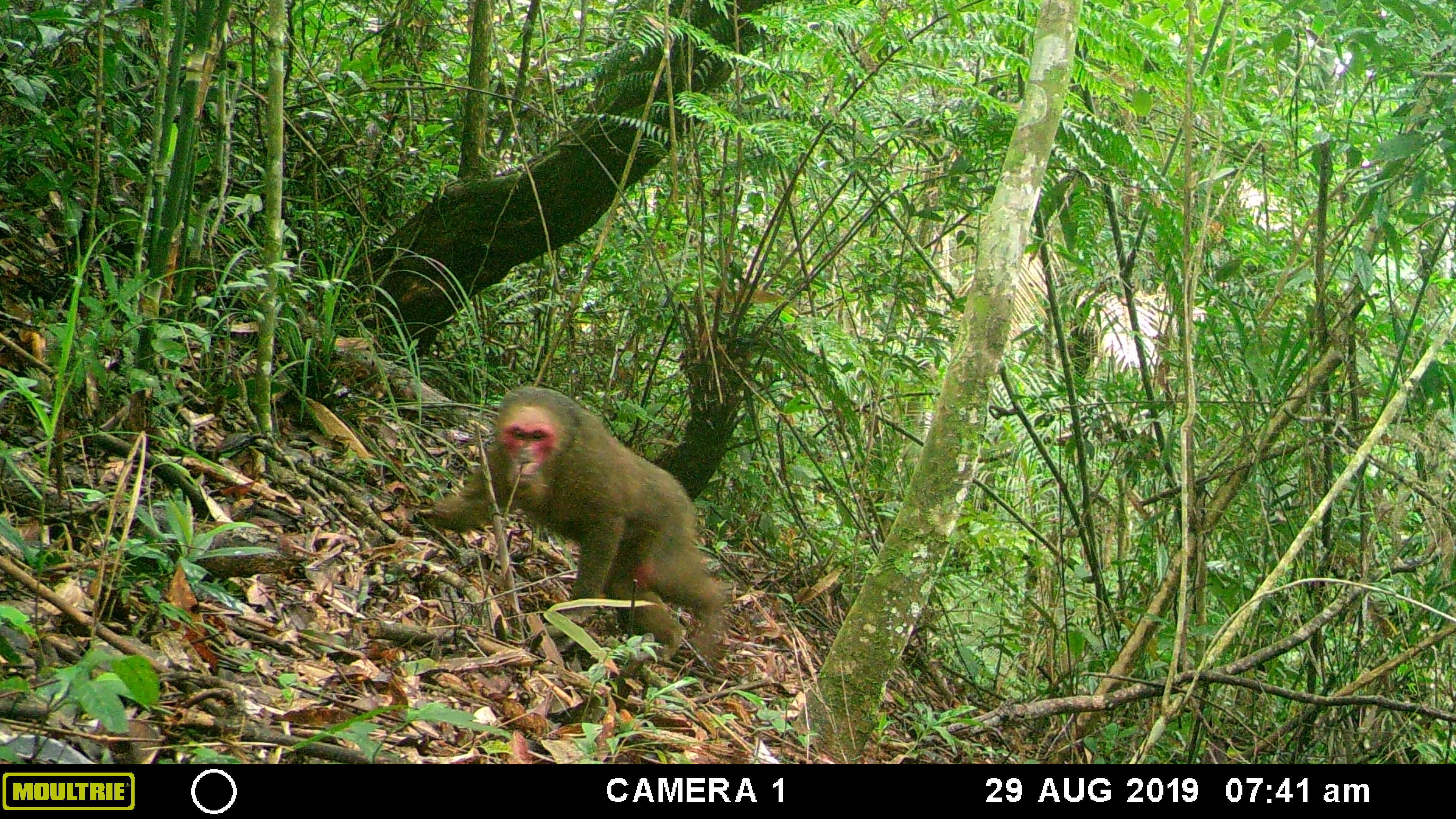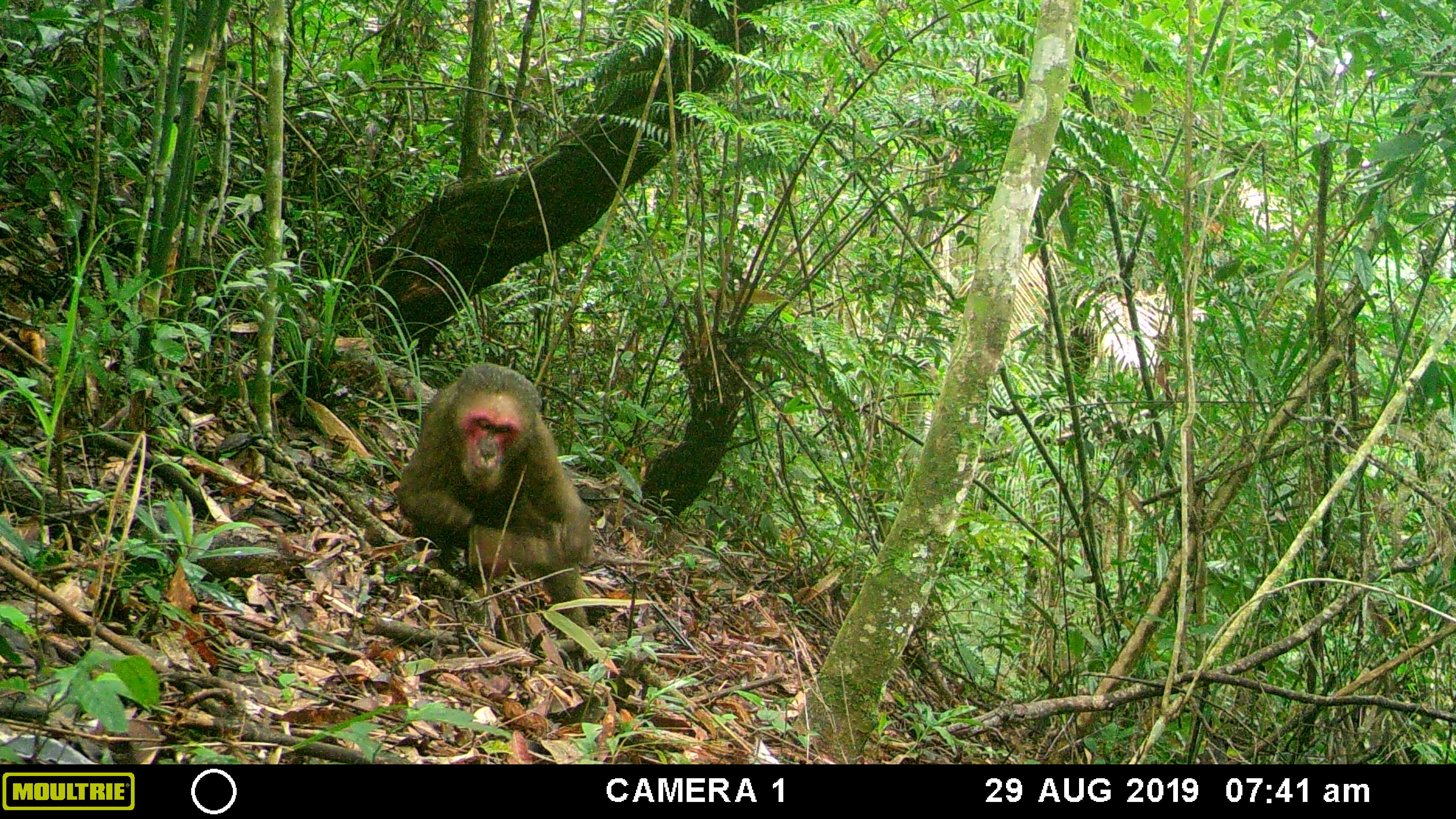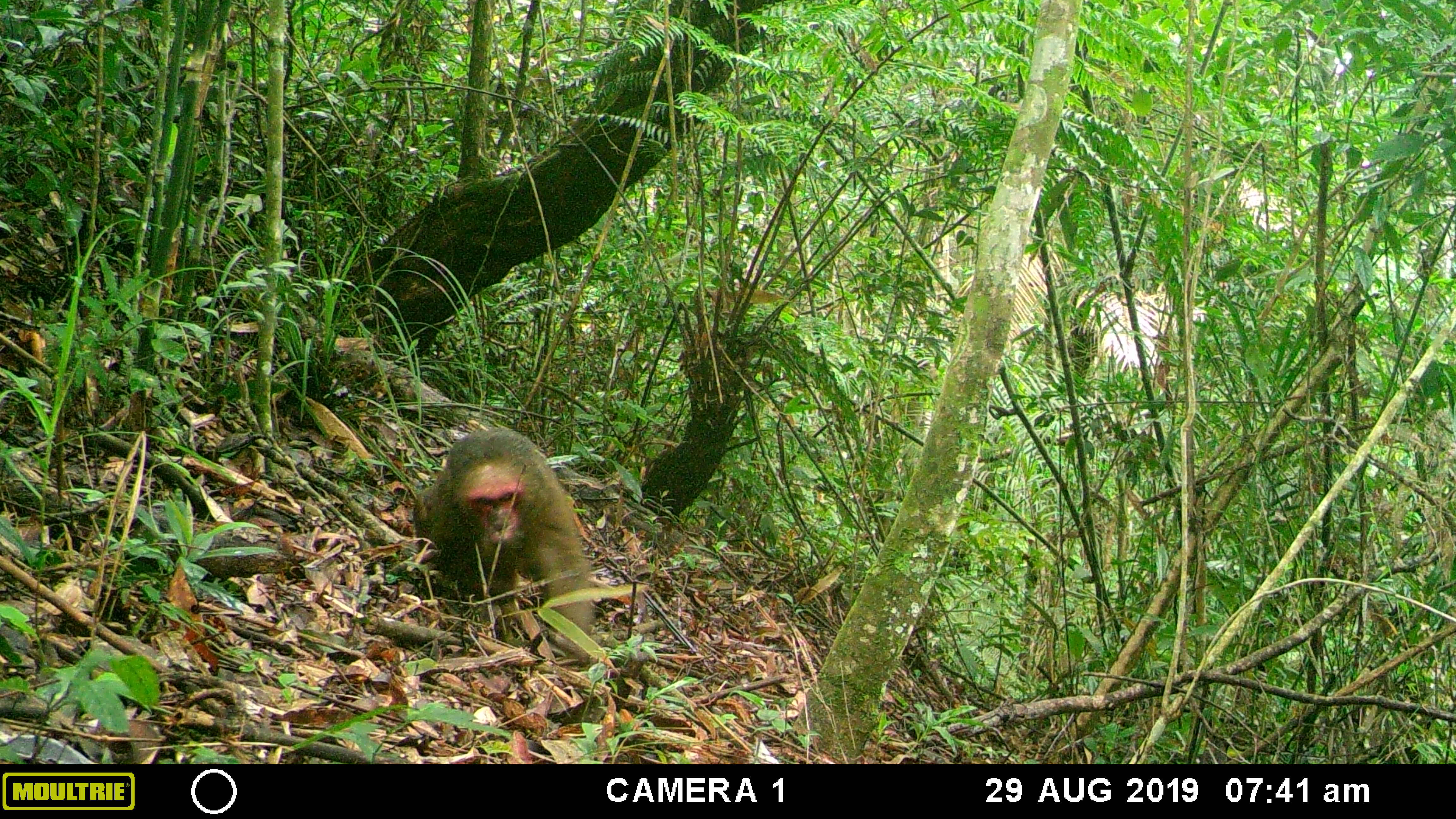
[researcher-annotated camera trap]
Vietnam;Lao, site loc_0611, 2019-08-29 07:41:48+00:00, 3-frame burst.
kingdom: Animalia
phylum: Chordata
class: Mammalia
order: Primates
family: Cercopithecidae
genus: Macaca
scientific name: Macaca arctoides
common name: stump-tailed macaque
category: stump tailed macaque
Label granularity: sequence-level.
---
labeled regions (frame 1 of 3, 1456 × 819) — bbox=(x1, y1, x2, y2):
stump tailed macaque: bbox=(433, 386, 727, 662)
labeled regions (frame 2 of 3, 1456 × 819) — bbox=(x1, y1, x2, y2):
stump tailed macaque: bbox=(395, 362, 594, 637)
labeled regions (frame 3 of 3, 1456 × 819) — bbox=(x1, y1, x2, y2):
stump tailed macaque: bbox=(411, 429, 593, 660)